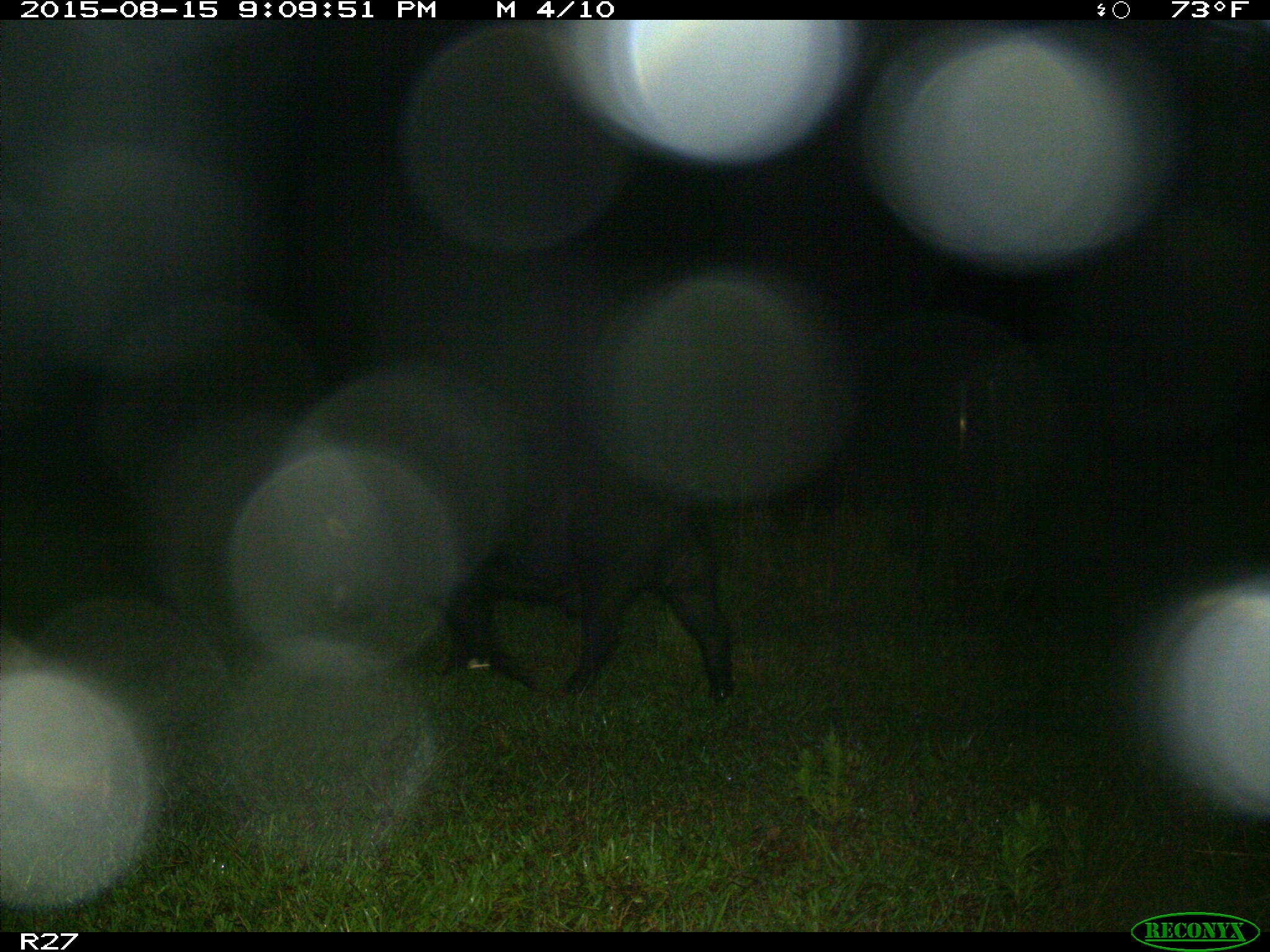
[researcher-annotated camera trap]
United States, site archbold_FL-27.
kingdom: Animalia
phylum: Chordata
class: Mammalia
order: Artiodactyla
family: Suidae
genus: Sus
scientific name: Sus scrofa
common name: wild boar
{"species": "Sus scrofa (wild boar)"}